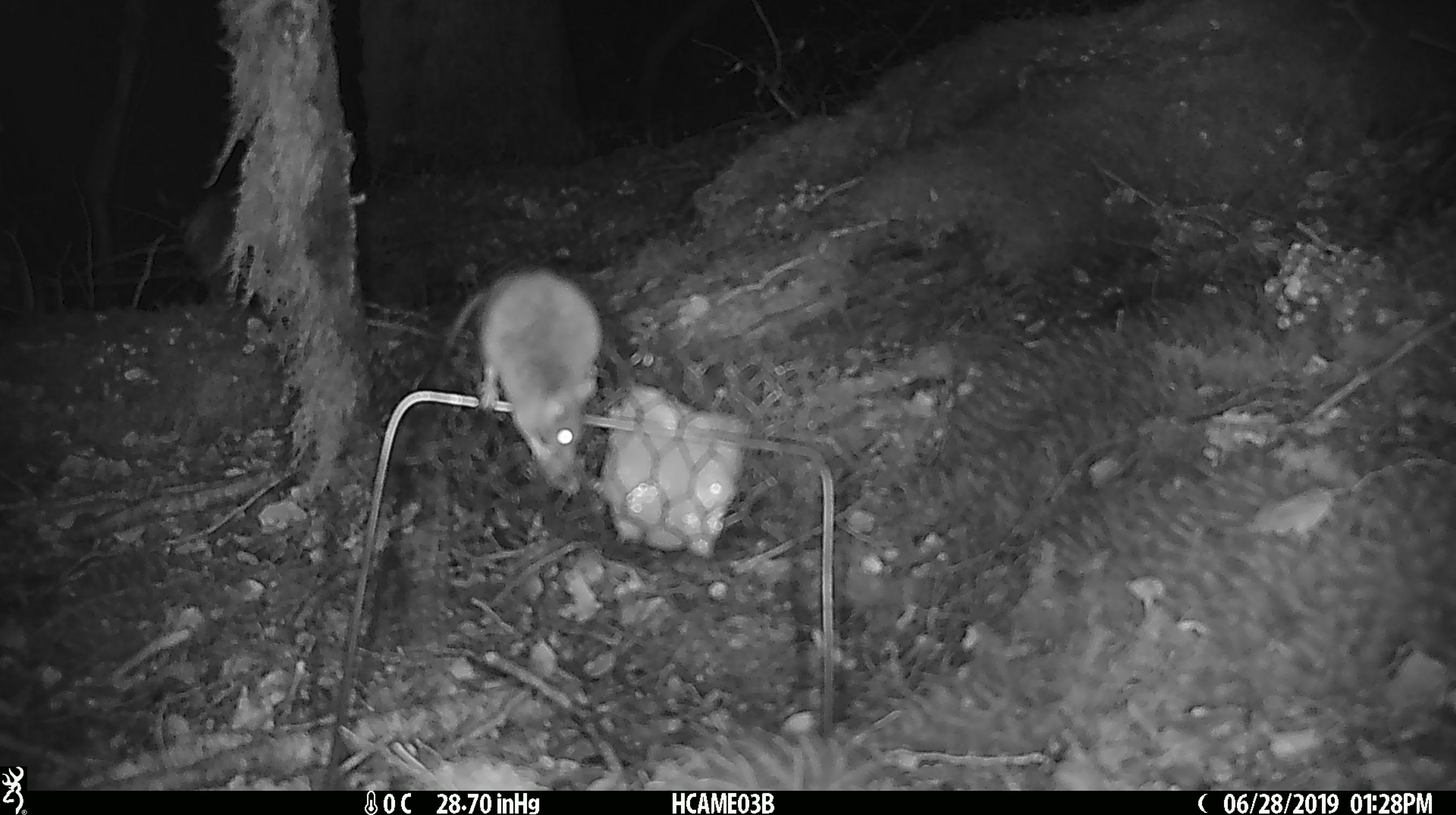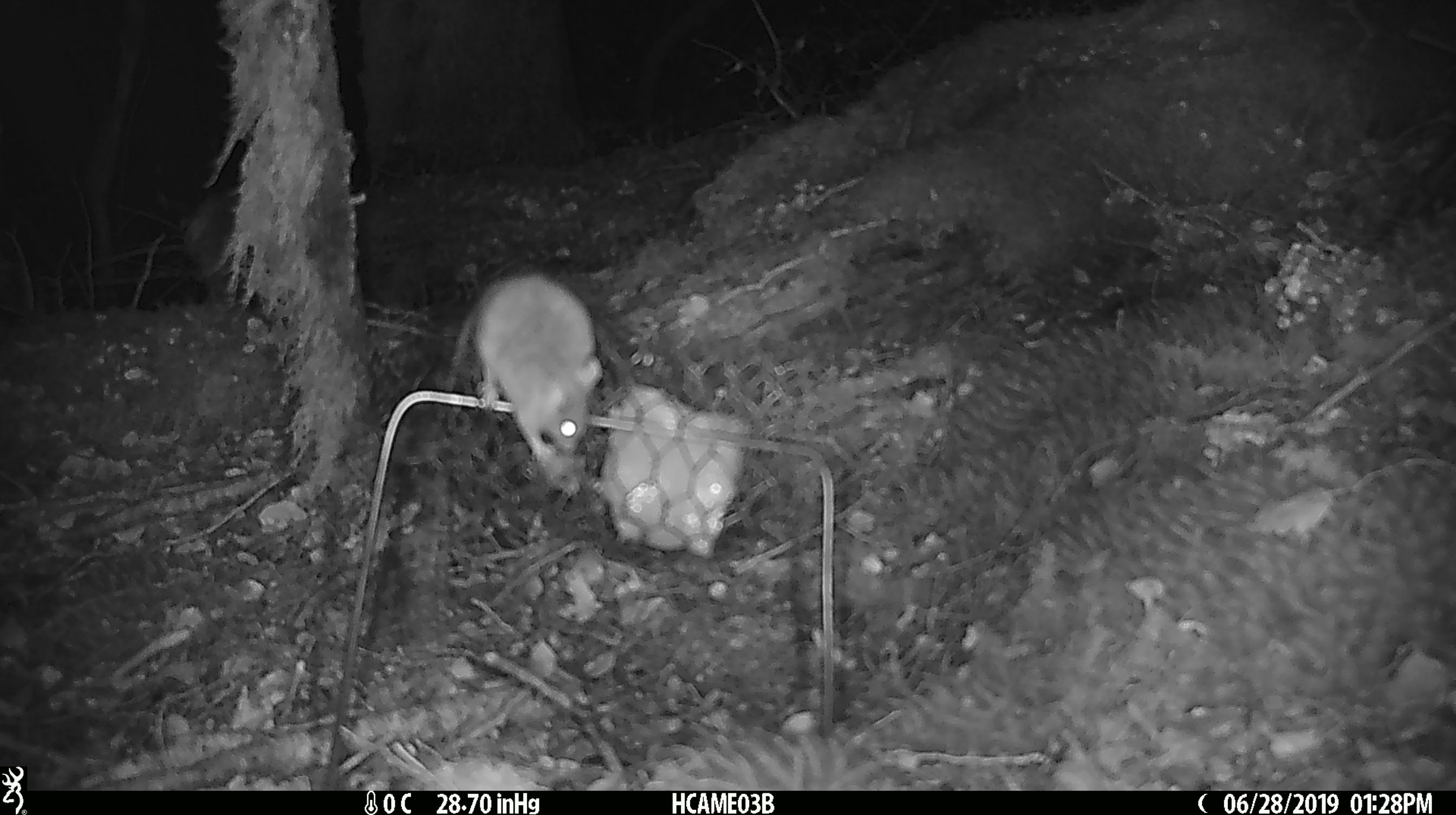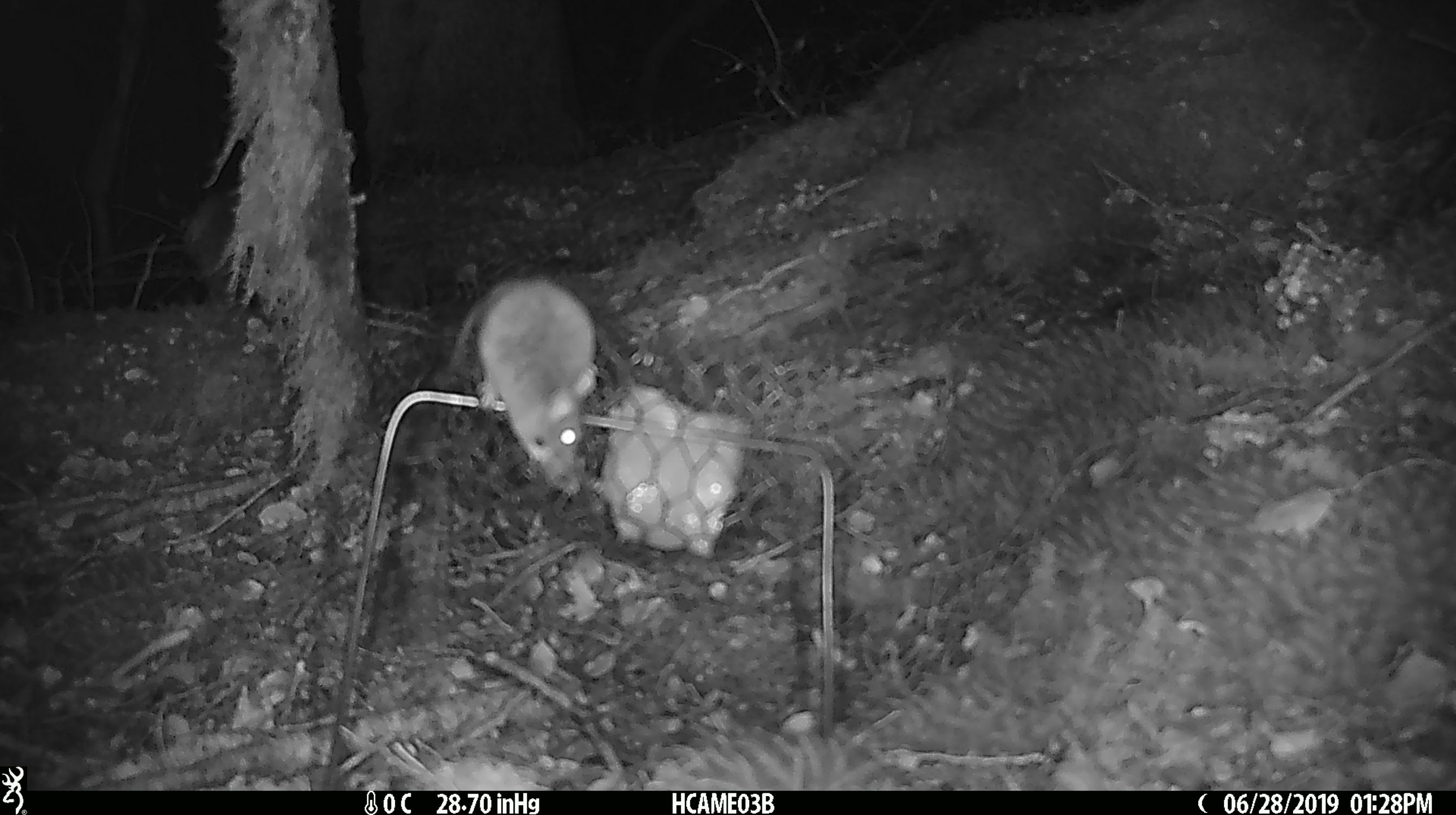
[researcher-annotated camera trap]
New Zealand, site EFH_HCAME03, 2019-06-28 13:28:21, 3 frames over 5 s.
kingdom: Animalia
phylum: Chordata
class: Mammalia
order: Rodentia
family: Muridae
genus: Mus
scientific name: Mus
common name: mouse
Mouse (Mus).